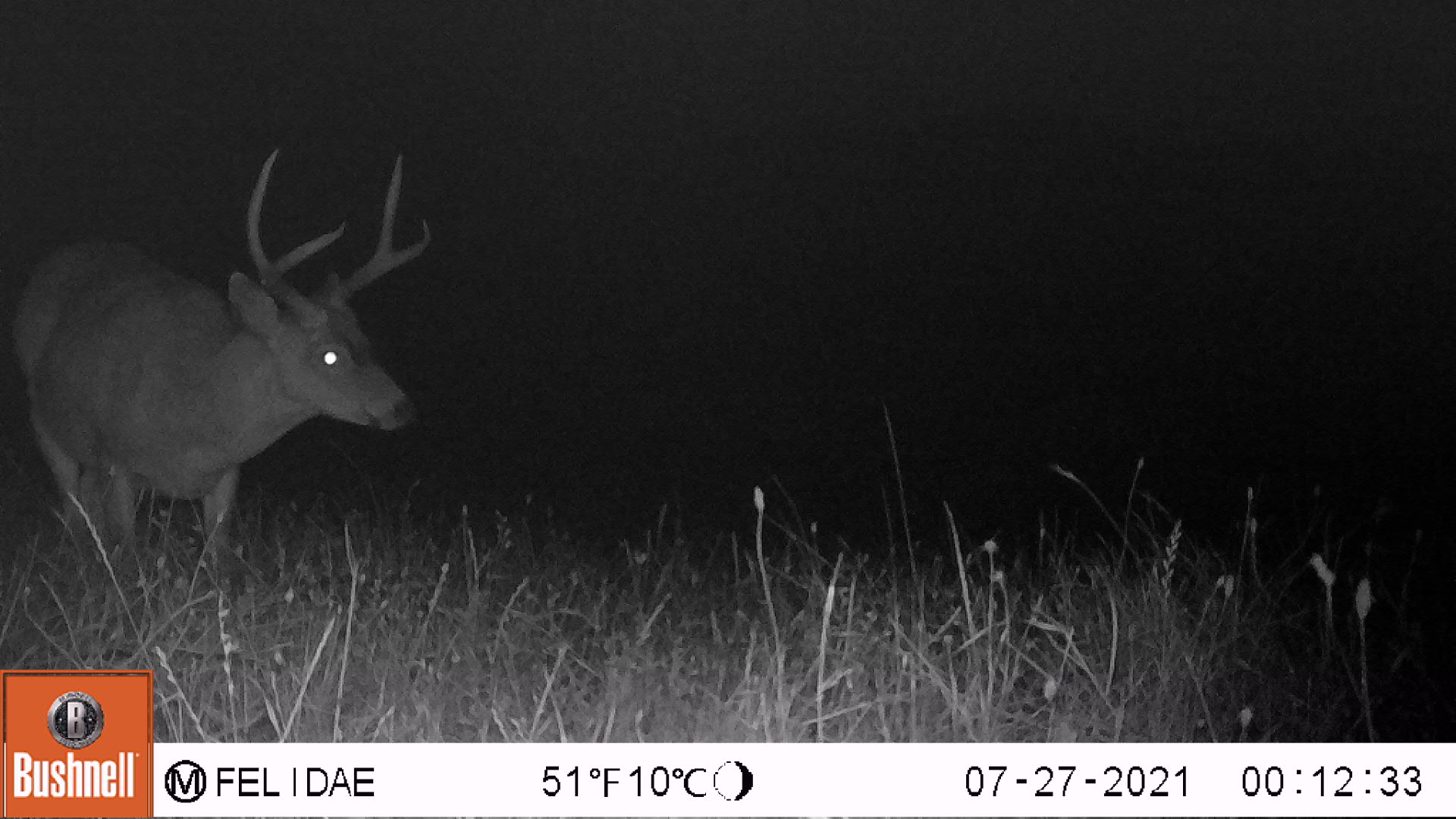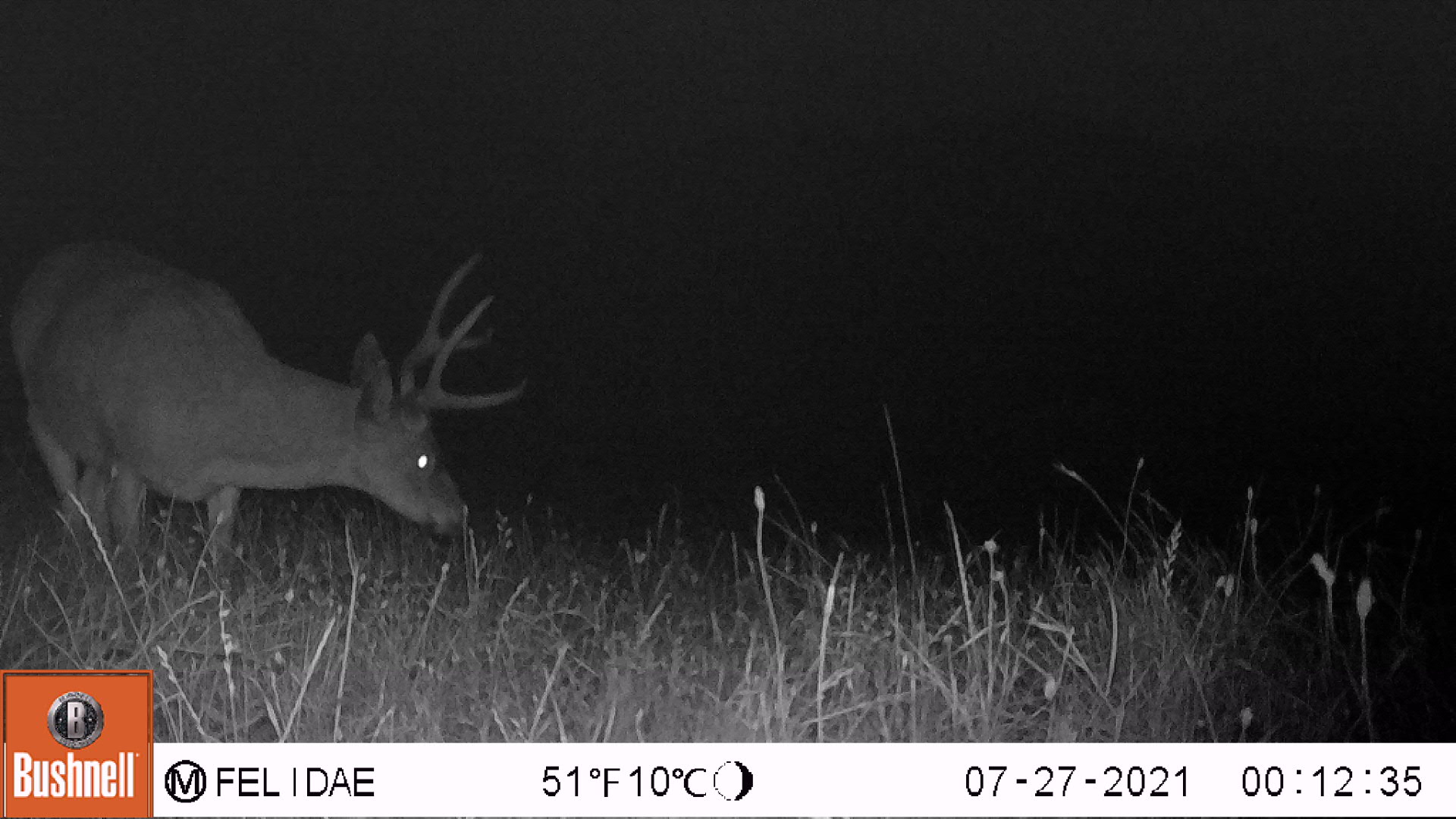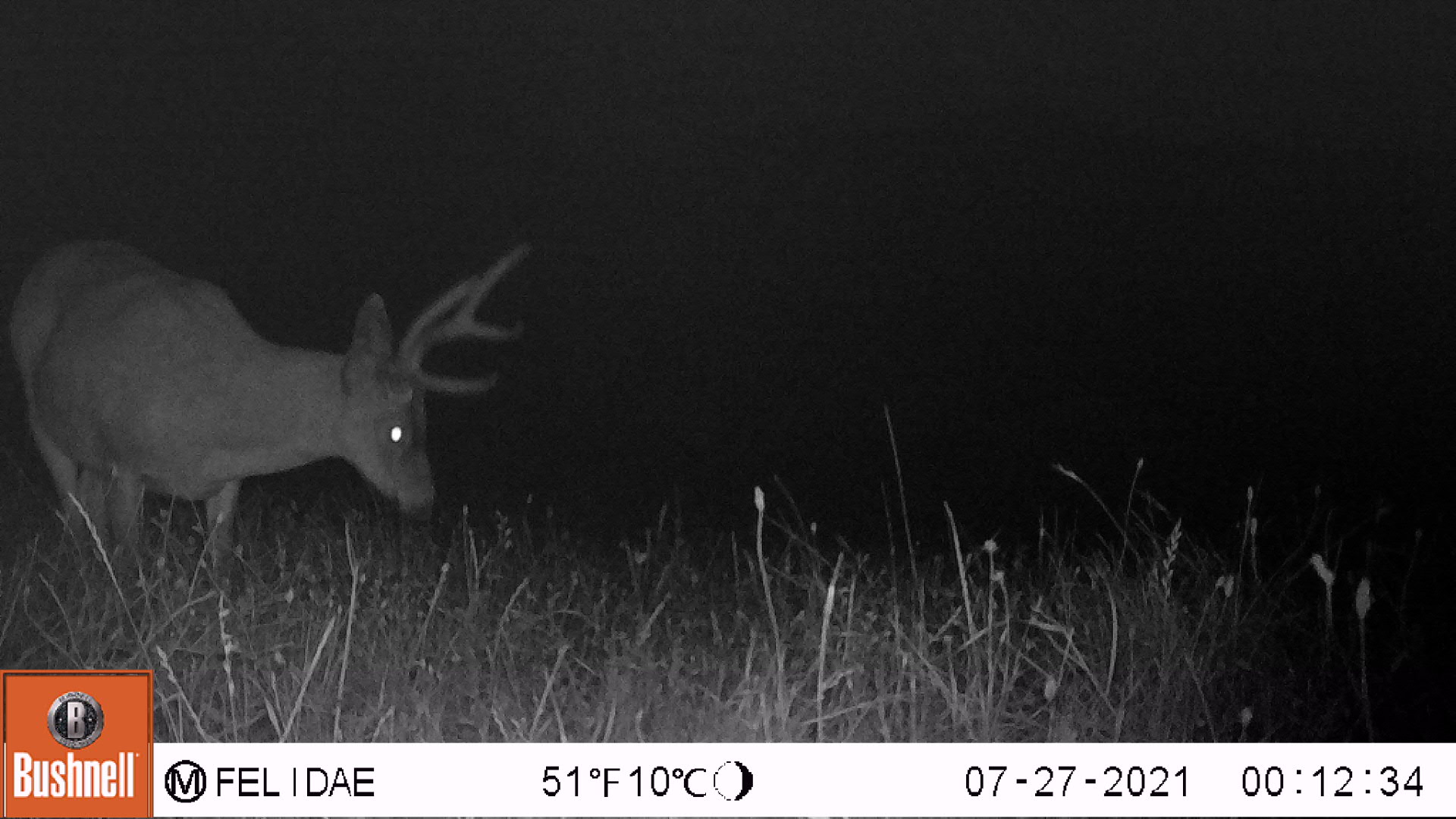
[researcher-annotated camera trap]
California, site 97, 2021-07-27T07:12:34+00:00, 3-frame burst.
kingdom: Animalia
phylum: Chordata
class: Mammalia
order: Artiodactyla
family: Cervidae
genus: Odocoileus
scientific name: Odocoileus hemionus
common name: mule deer